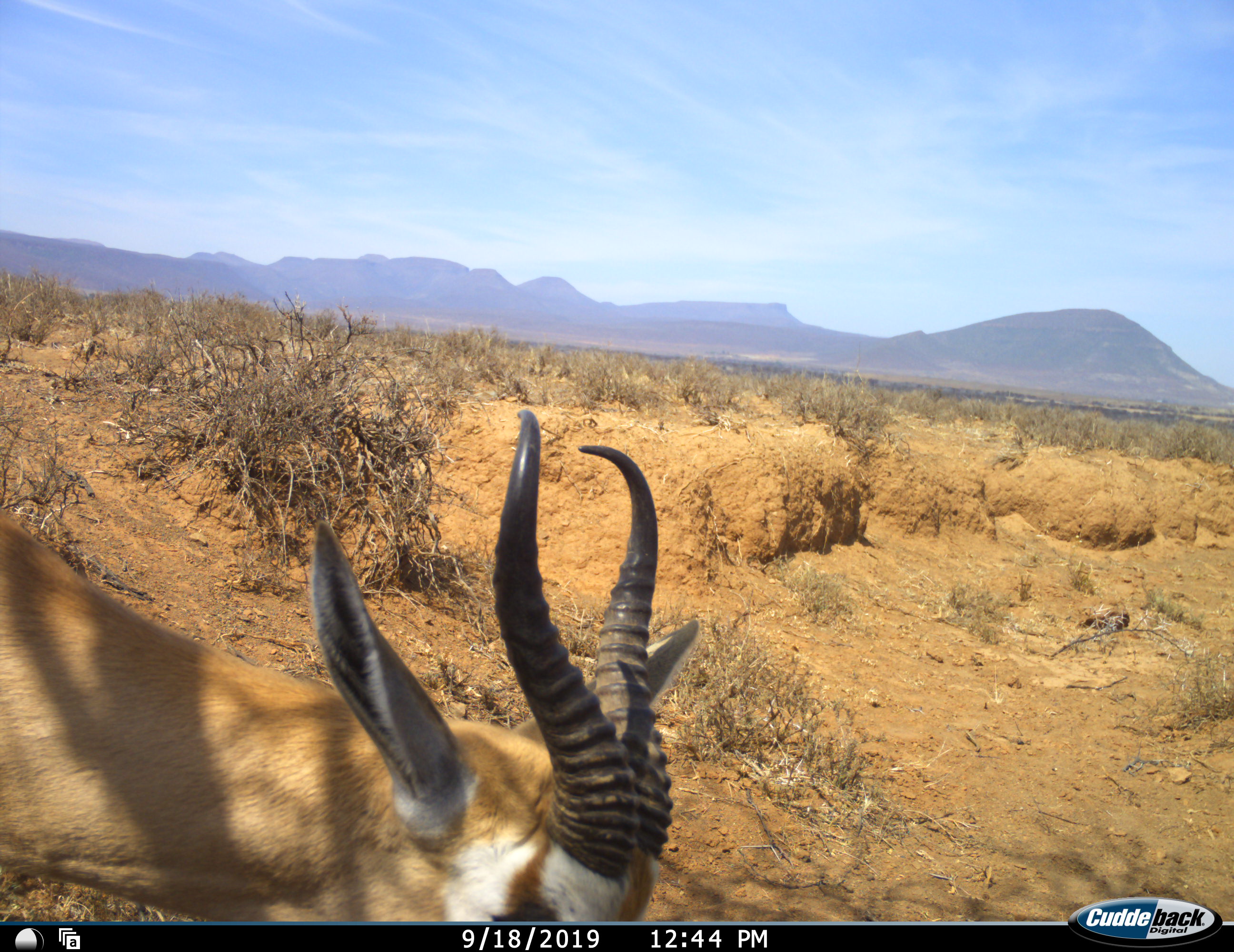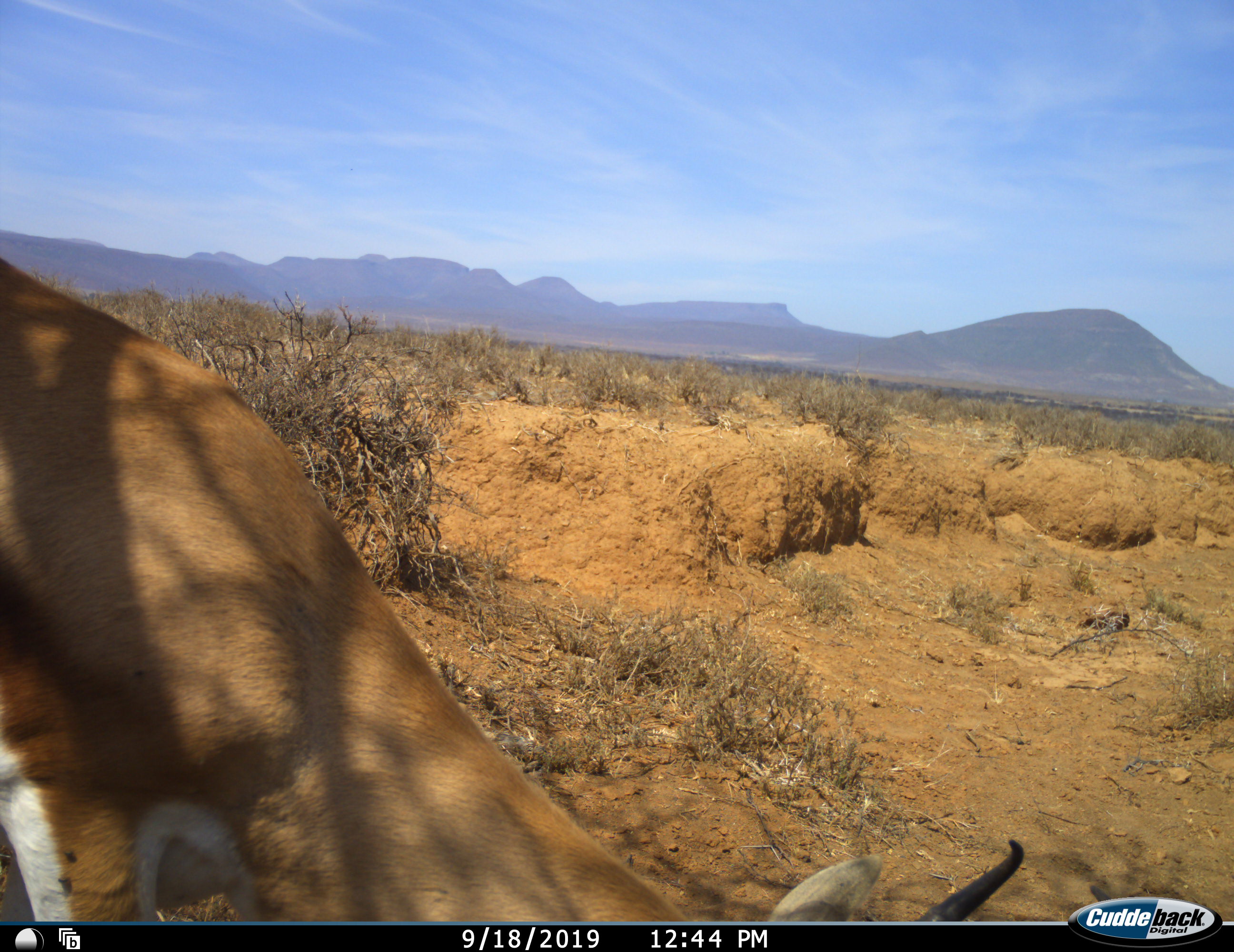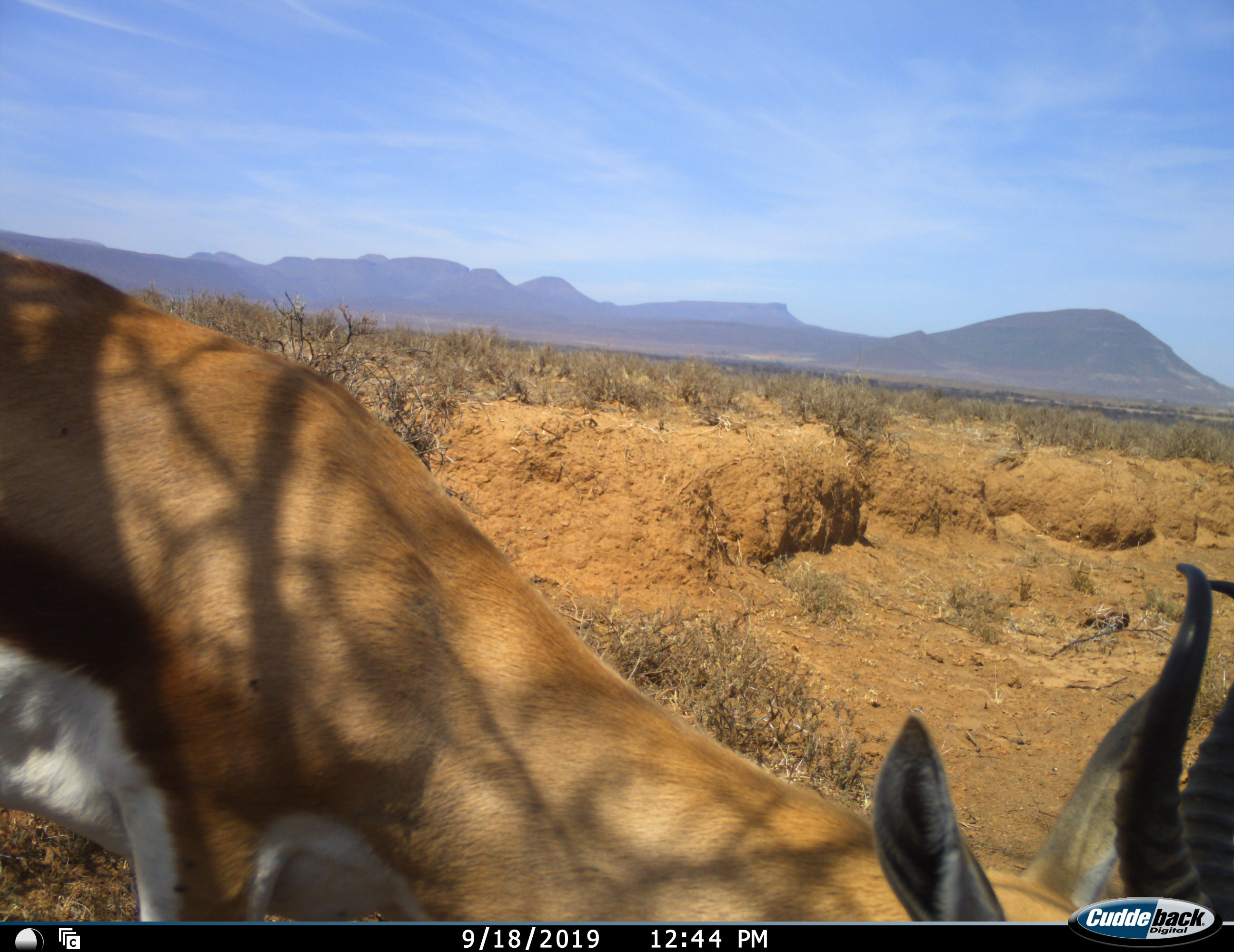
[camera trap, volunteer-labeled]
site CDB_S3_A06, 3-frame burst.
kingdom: Animalia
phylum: Chordata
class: Mammalia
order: Artiodactyla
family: Bovidae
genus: Antidorcas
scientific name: Antidorcas marsupialis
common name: springbok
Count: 1.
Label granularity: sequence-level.